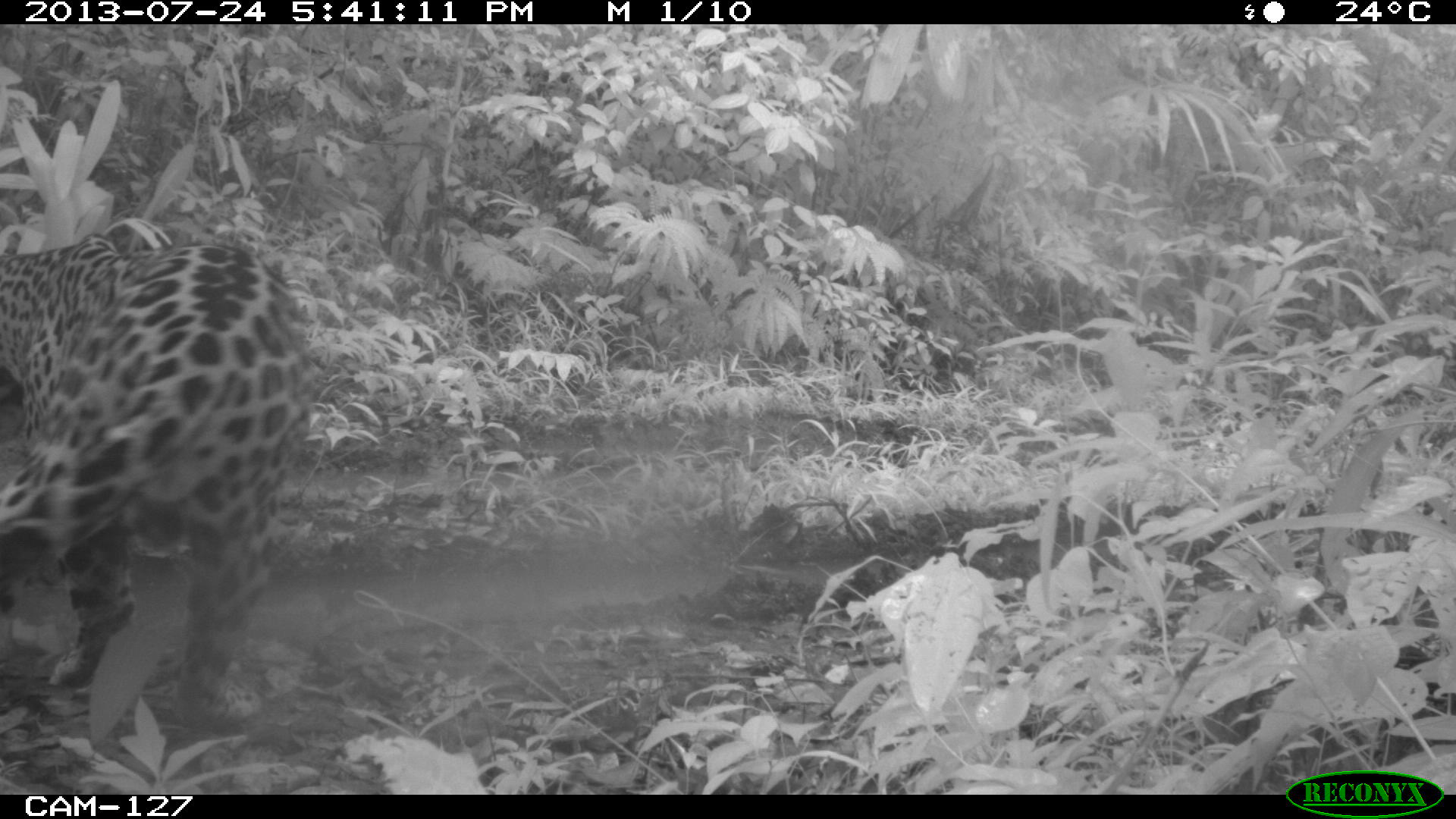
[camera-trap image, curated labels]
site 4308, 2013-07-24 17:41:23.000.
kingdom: Animalia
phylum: Chordata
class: Mammalia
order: Carnivora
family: Felidae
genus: Panthera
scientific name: Panthera onca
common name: jaguar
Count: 1.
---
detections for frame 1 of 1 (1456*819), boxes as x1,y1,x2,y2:
panthera onca: 0,233,312,730